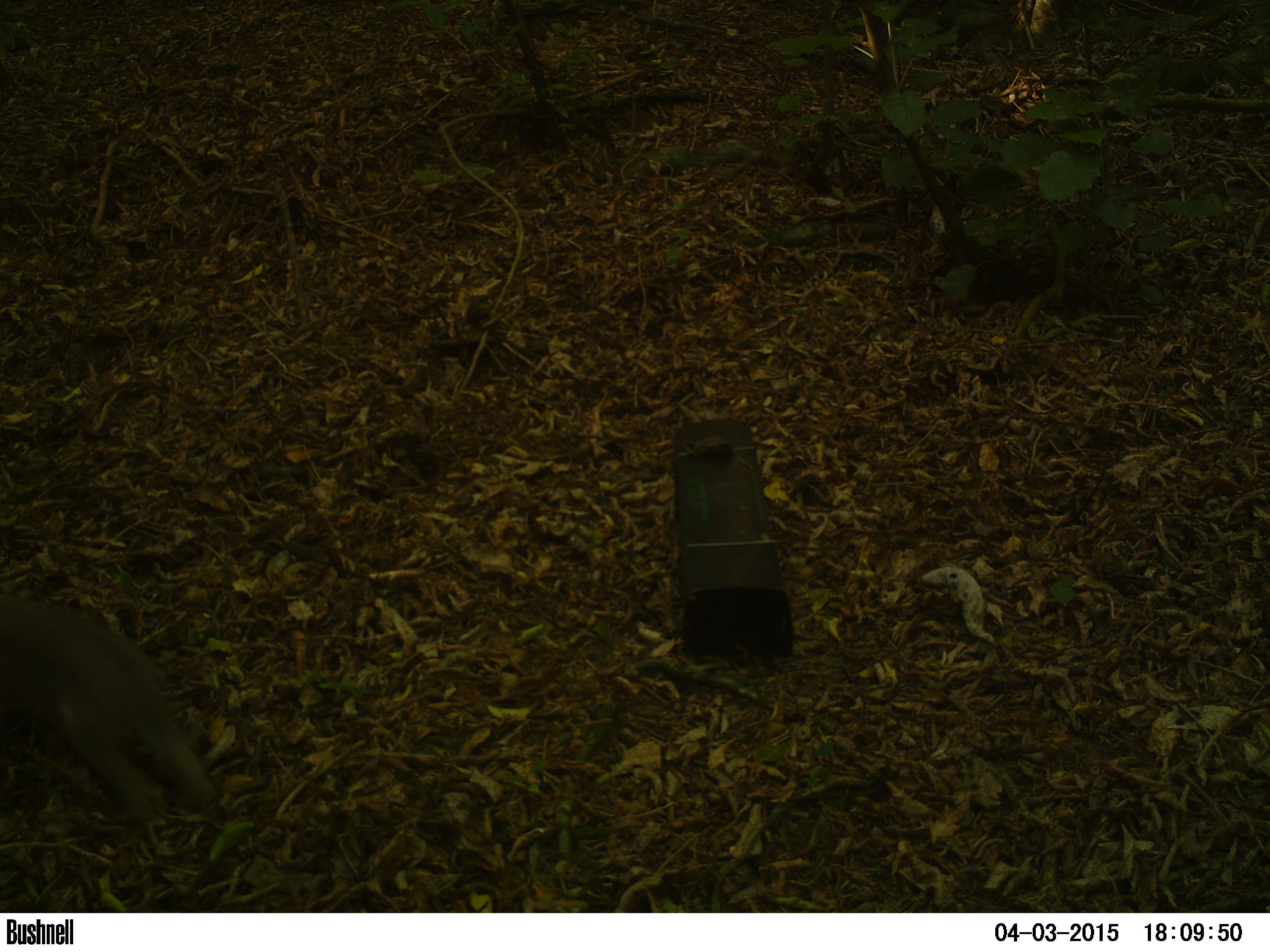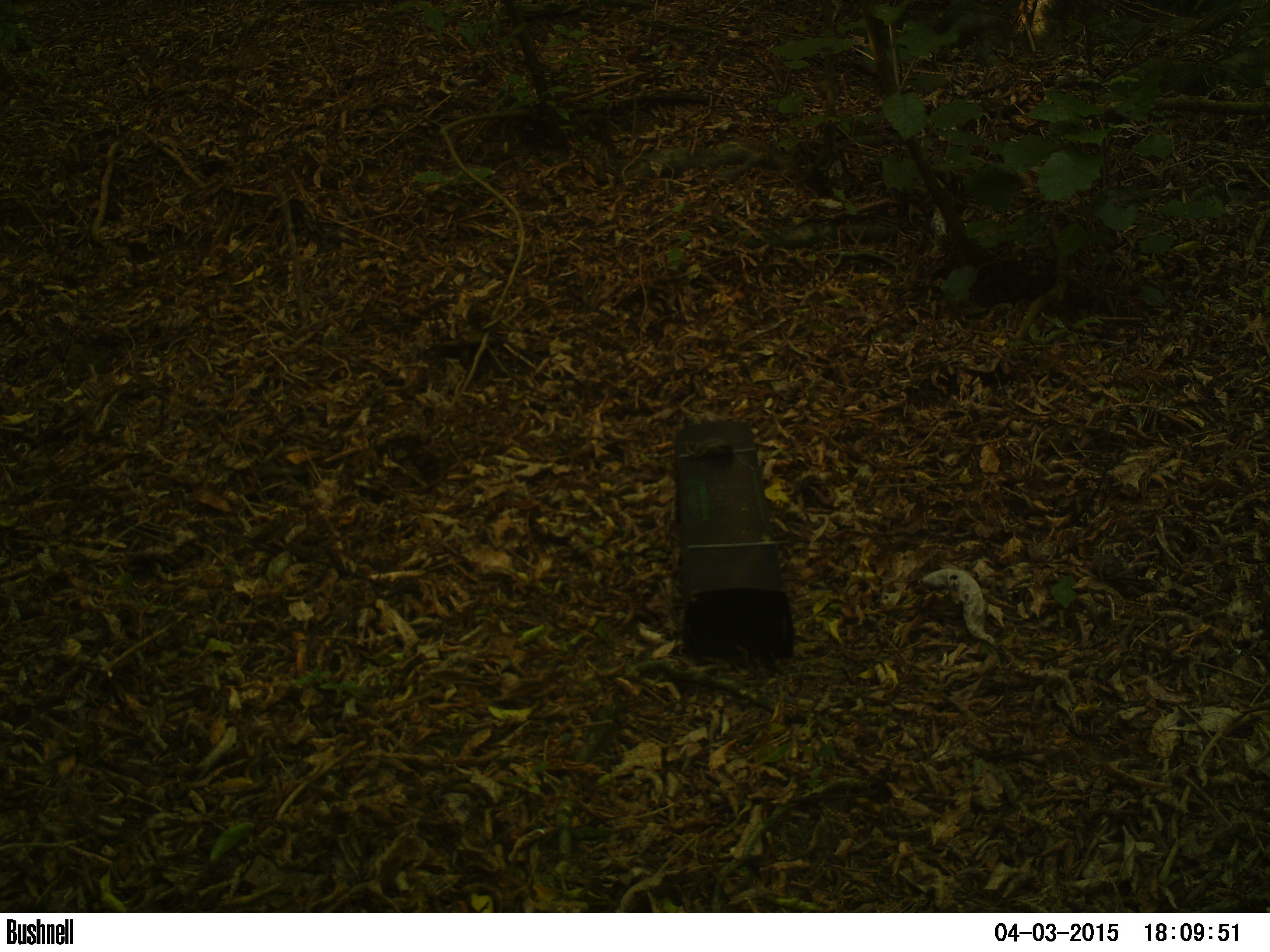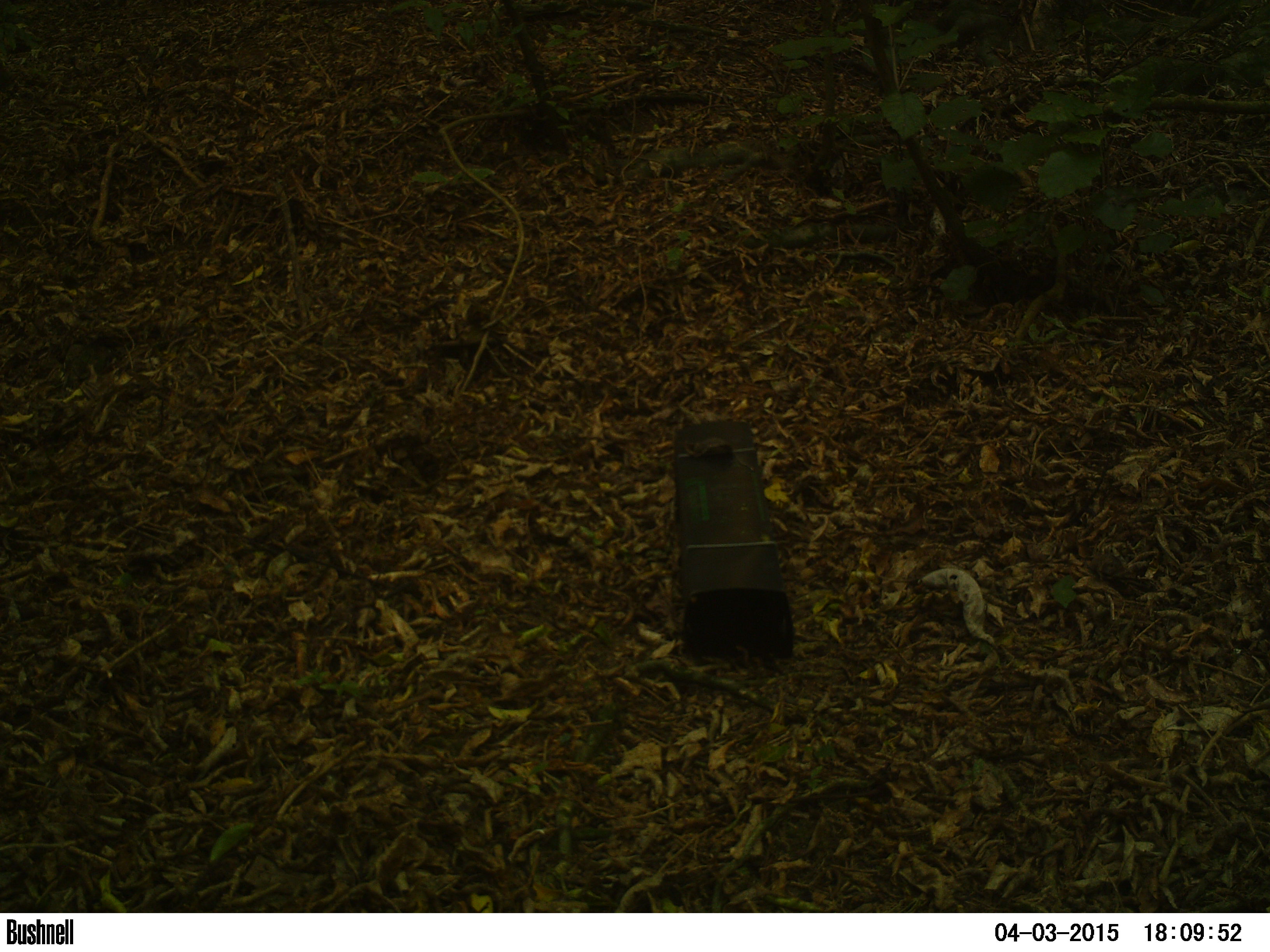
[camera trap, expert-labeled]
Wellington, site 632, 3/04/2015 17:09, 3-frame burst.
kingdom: Animalia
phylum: Chordata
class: Mammalia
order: Lagomorpha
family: Leporidae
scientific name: Leporidae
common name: rabbit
Rabbit (Leporidae).